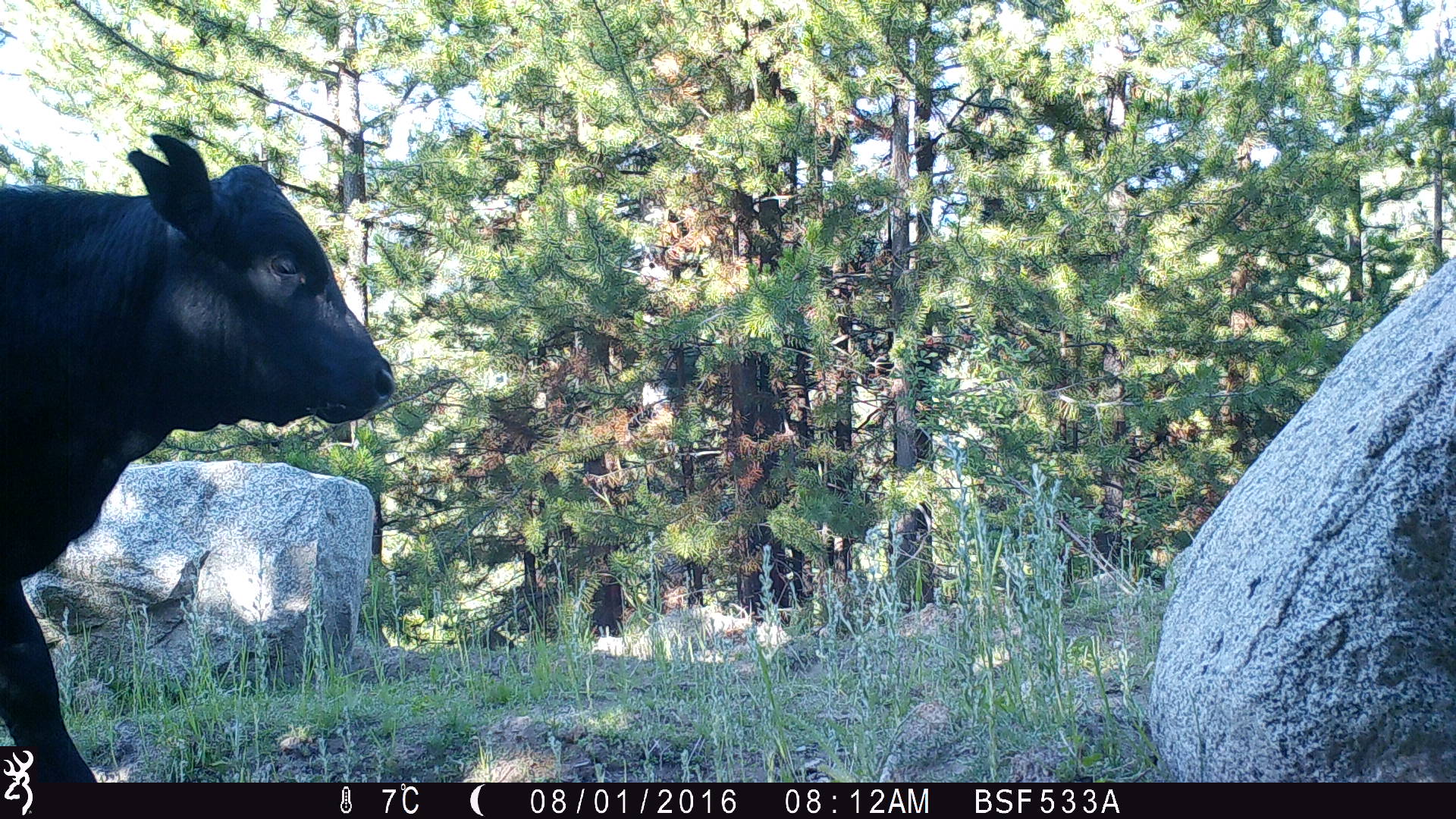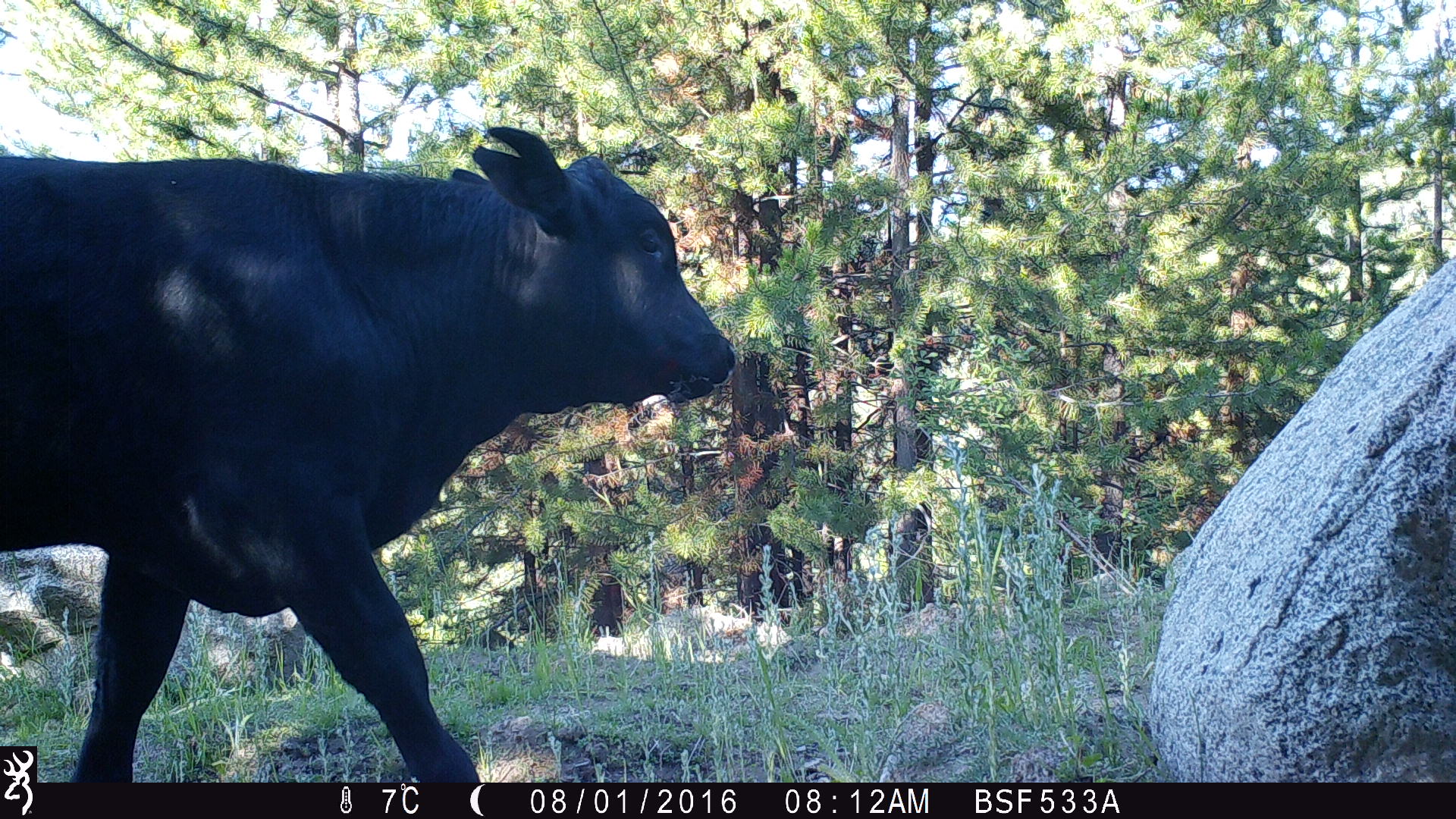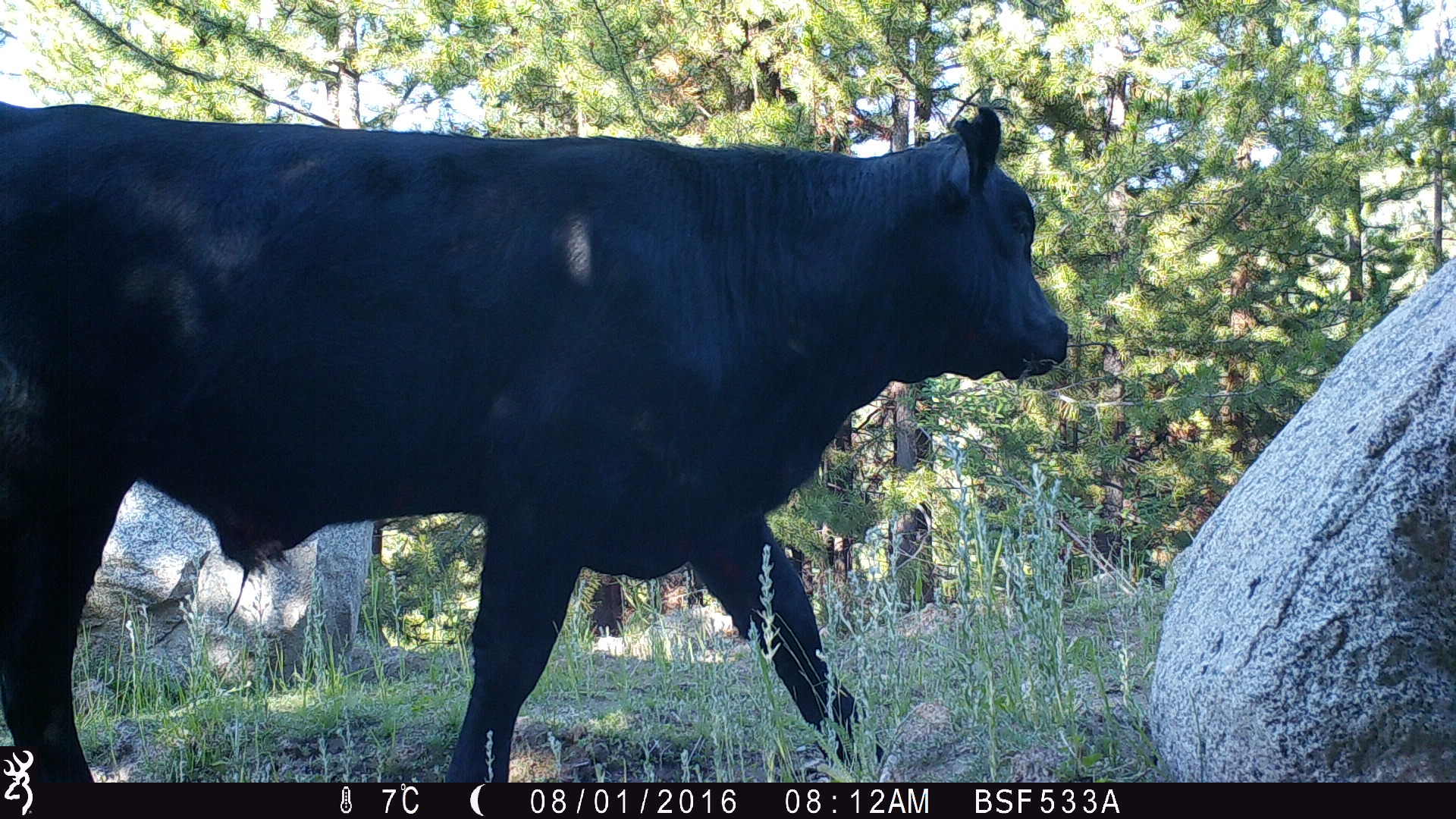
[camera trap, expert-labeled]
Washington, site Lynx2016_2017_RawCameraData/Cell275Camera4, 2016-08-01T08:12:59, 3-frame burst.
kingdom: Animalia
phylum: Chordata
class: Mammalia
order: Artiodactyla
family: Bovidae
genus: Bos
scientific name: Bos taurus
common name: domestic cattle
Domestic cattle (Bos taurus). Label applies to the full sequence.